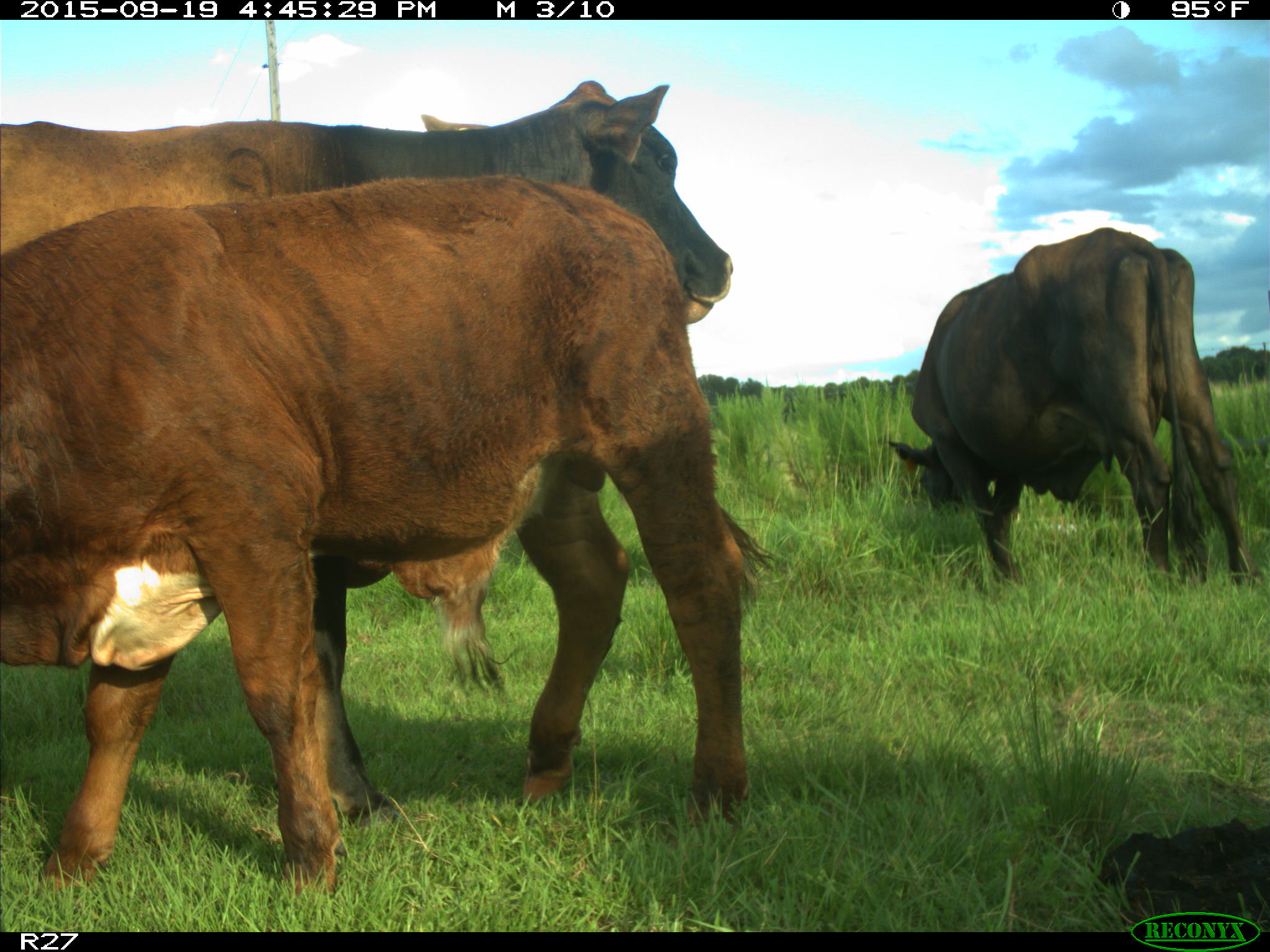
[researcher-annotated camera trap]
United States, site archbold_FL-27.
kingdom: Animalia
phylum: Chordata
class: Mammalia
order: Artiodactyla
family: Bovidae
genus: Bos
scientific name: Bos taurus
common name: domestic cow